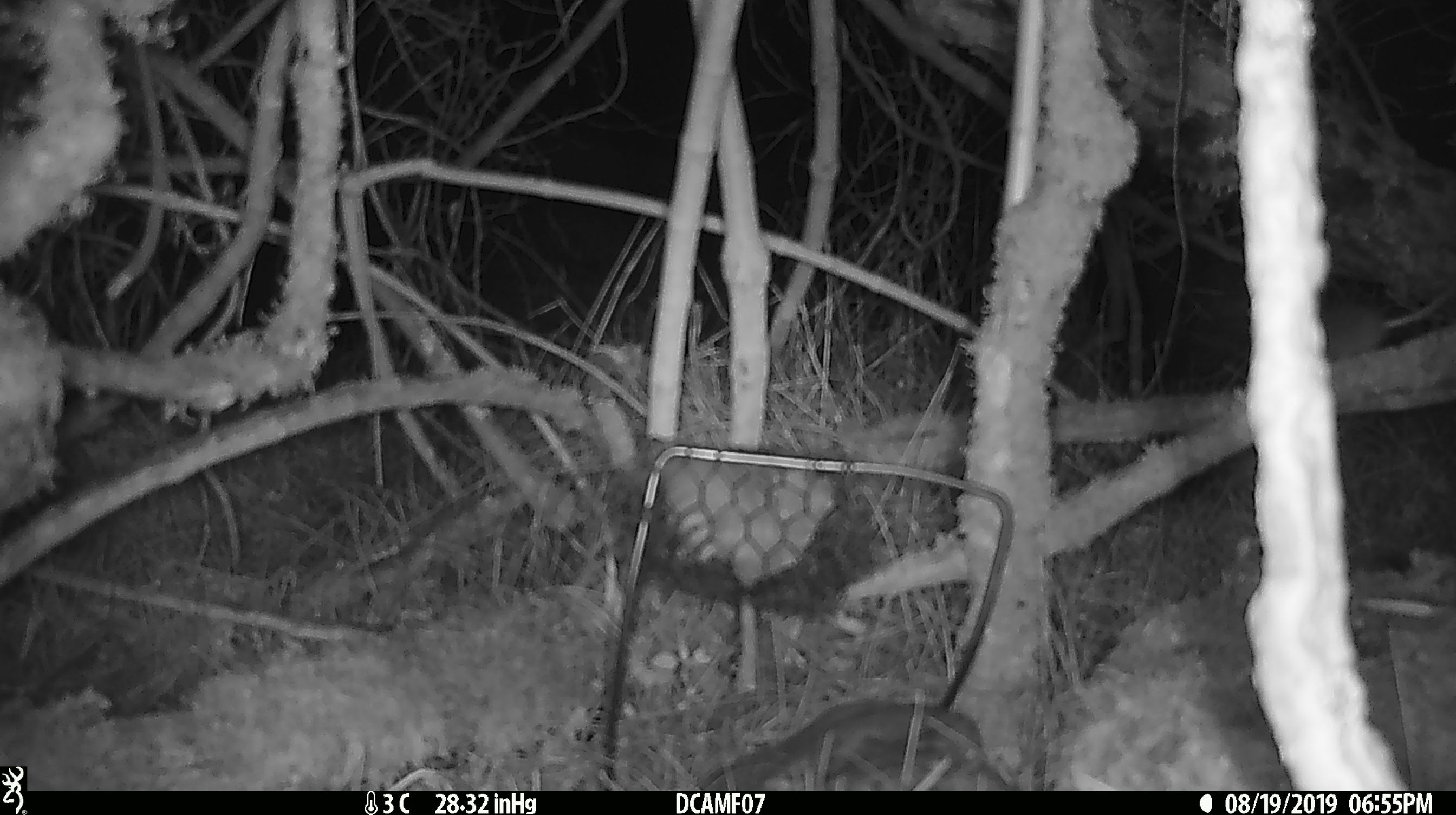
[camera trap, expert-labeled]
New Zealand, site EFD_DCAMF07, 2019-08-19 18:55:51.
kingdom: Animalia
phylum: Chordata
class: Mammalia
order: Rodentia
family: Muridae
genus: Mus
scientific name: Mus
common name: mouse